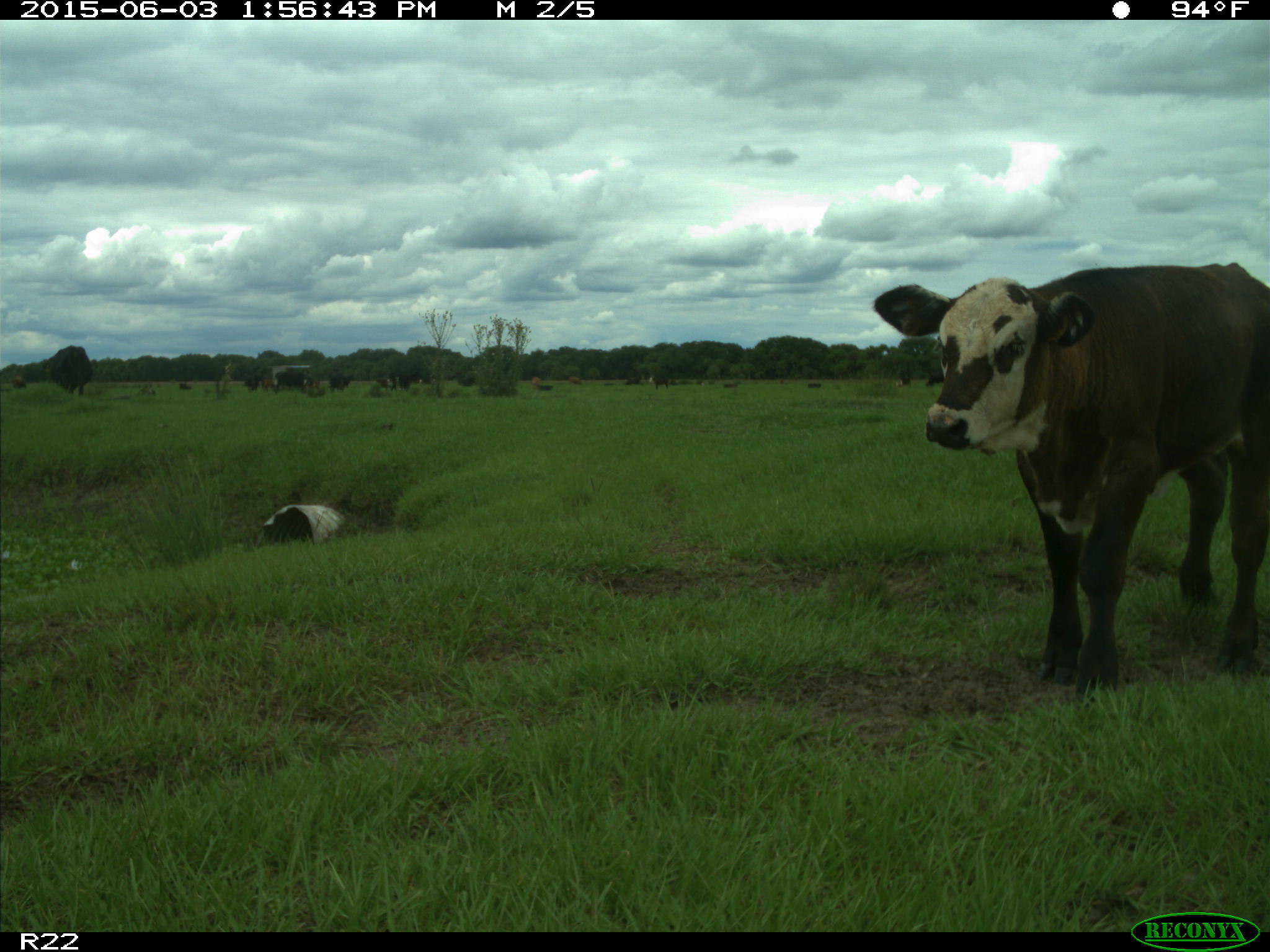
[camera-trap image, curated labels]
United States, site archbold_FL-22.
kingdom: Animalia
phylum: Chordata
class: Mammalia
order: Artiodactyla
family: Bovidae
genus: Bos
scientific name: Bos taurus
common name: domestic cow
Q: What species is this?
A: Bos taurus (domestic cow).